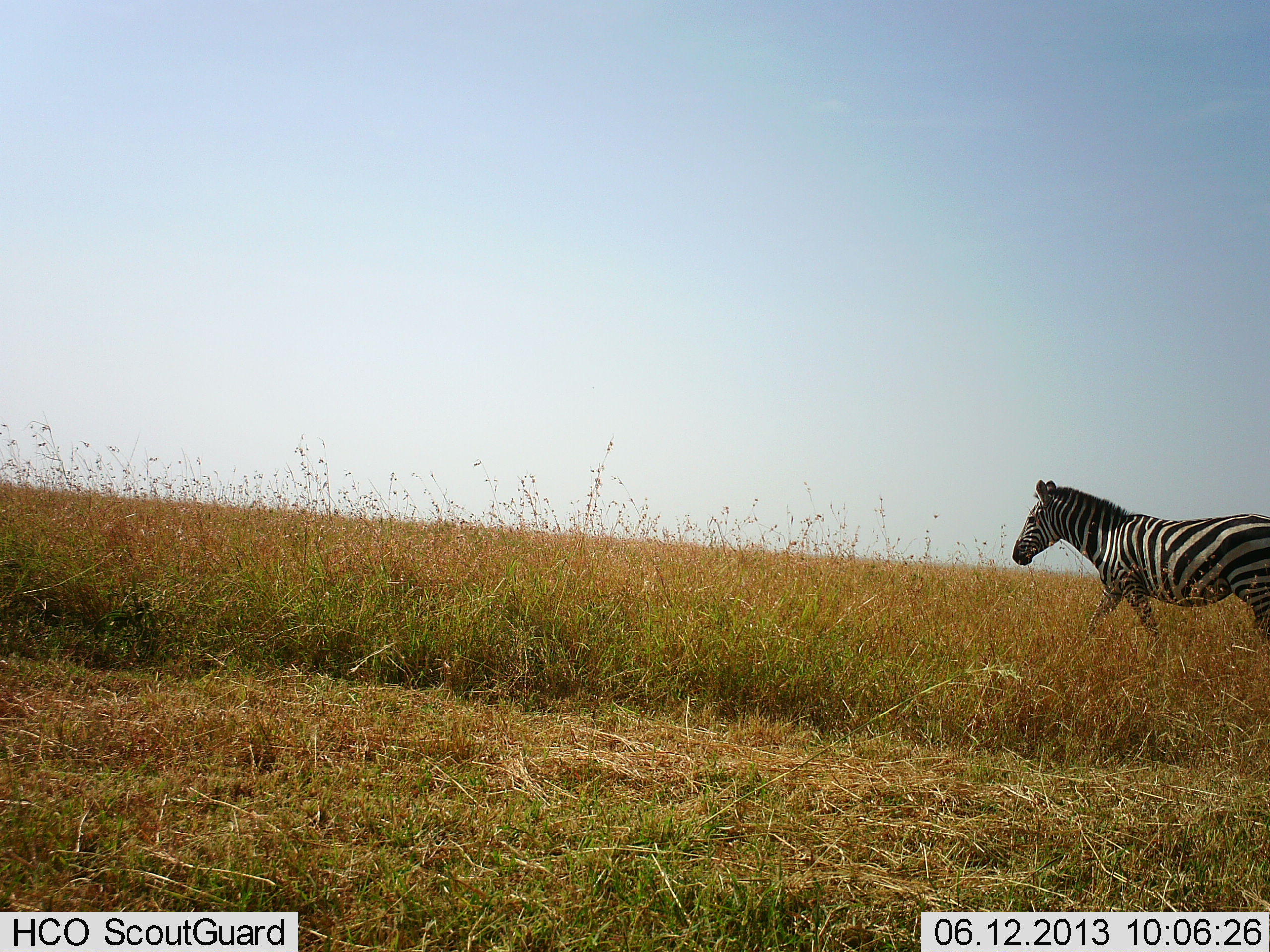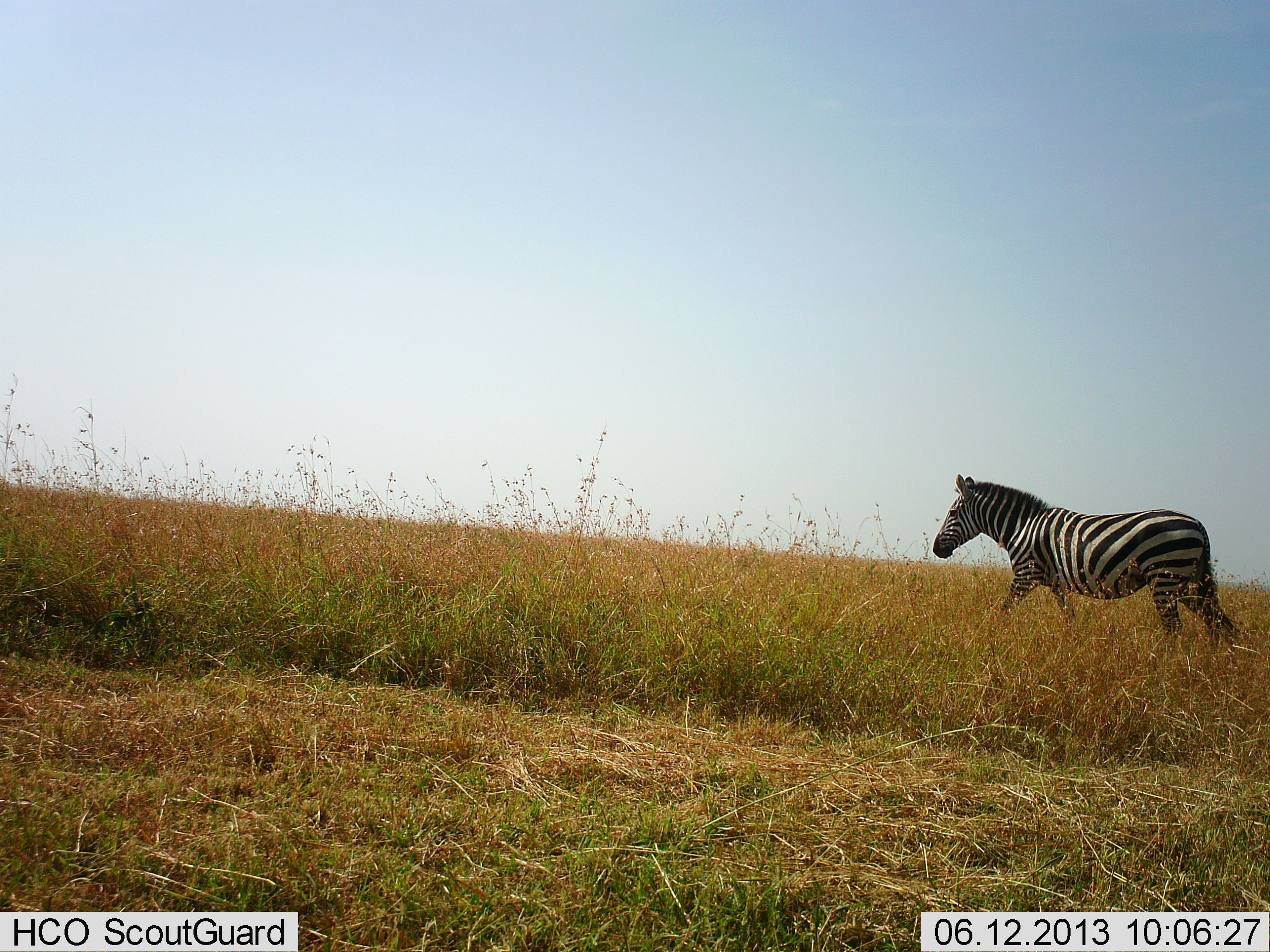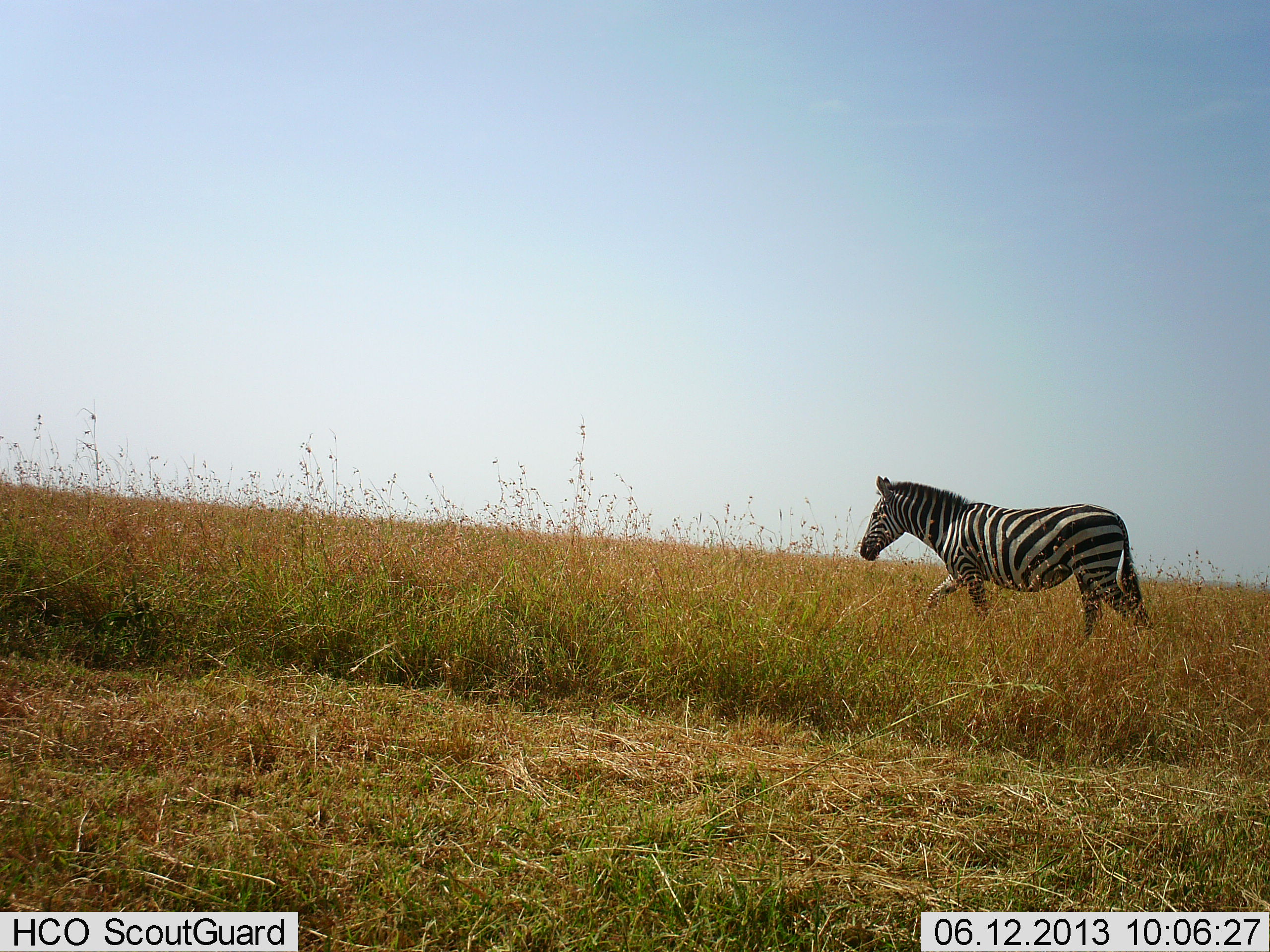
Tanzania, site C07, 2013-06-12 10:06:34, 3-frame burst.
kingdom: Animalia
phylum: Chordata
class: Mammalia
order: Perissodactyla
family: Equidae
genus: Equus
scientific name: Equus quagga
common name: plains zebra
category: zebra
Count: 1.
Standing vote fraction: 10%.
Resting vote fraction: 0%.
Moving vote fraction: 100%.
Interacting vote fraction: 0%.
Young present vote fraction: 0%.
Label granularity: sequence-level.